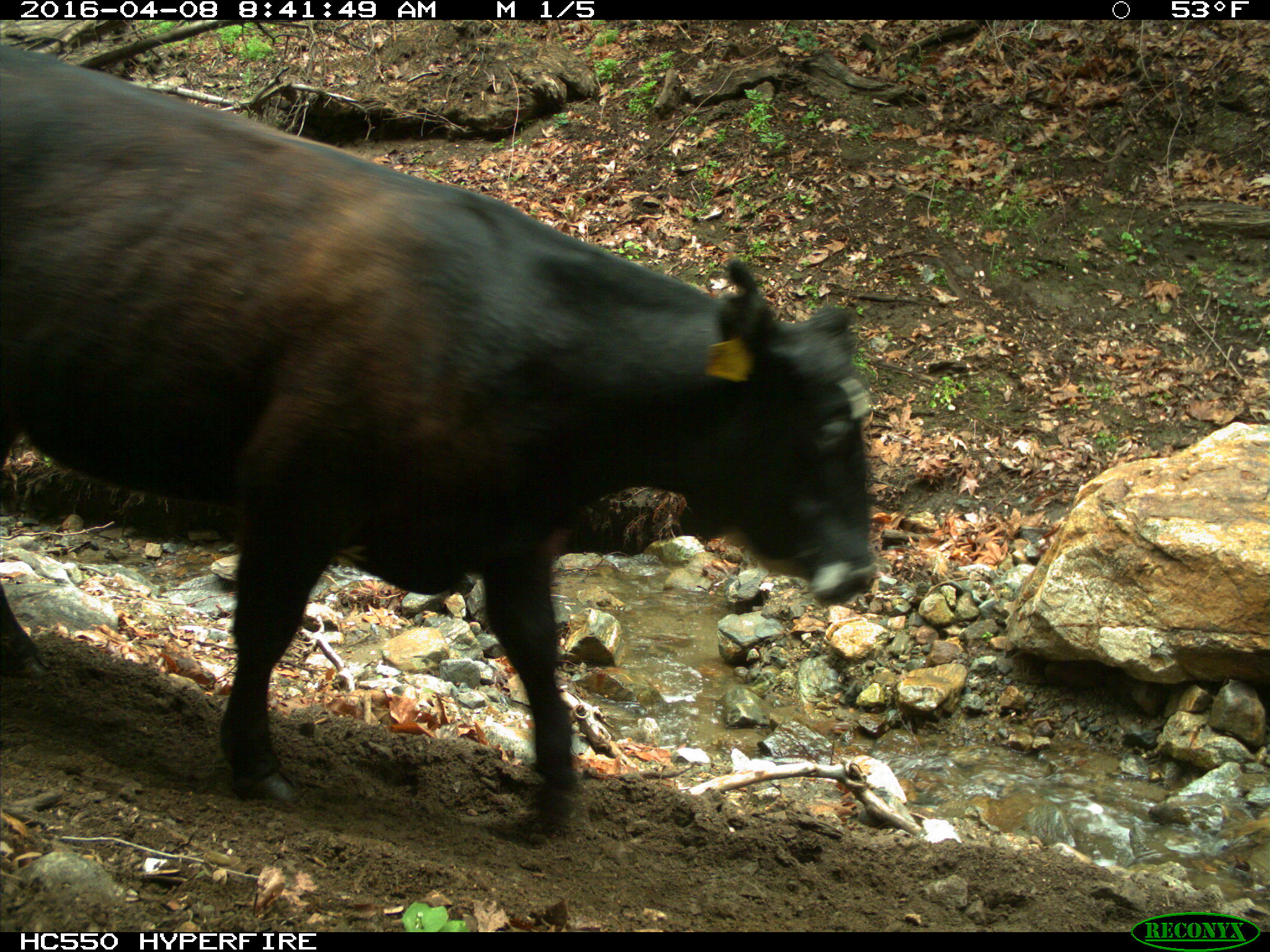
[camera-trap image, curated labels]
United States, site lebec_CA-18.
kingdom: Animalia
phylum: Chordata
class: Mammalia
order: Artiodactyla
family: Bovidae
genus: Bos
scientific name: Bos taurus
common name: domestic cow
Bos taurus (domestic cow).